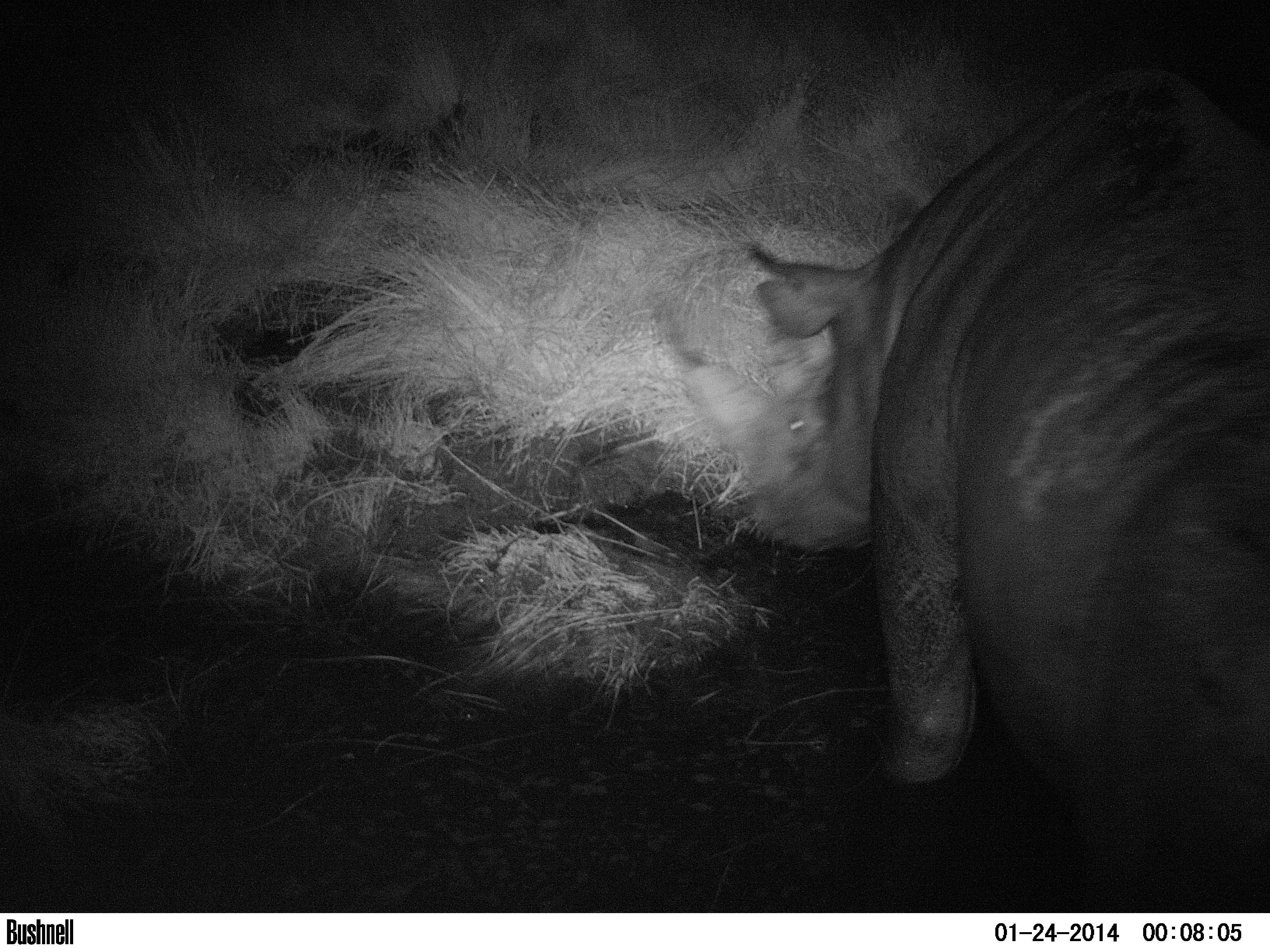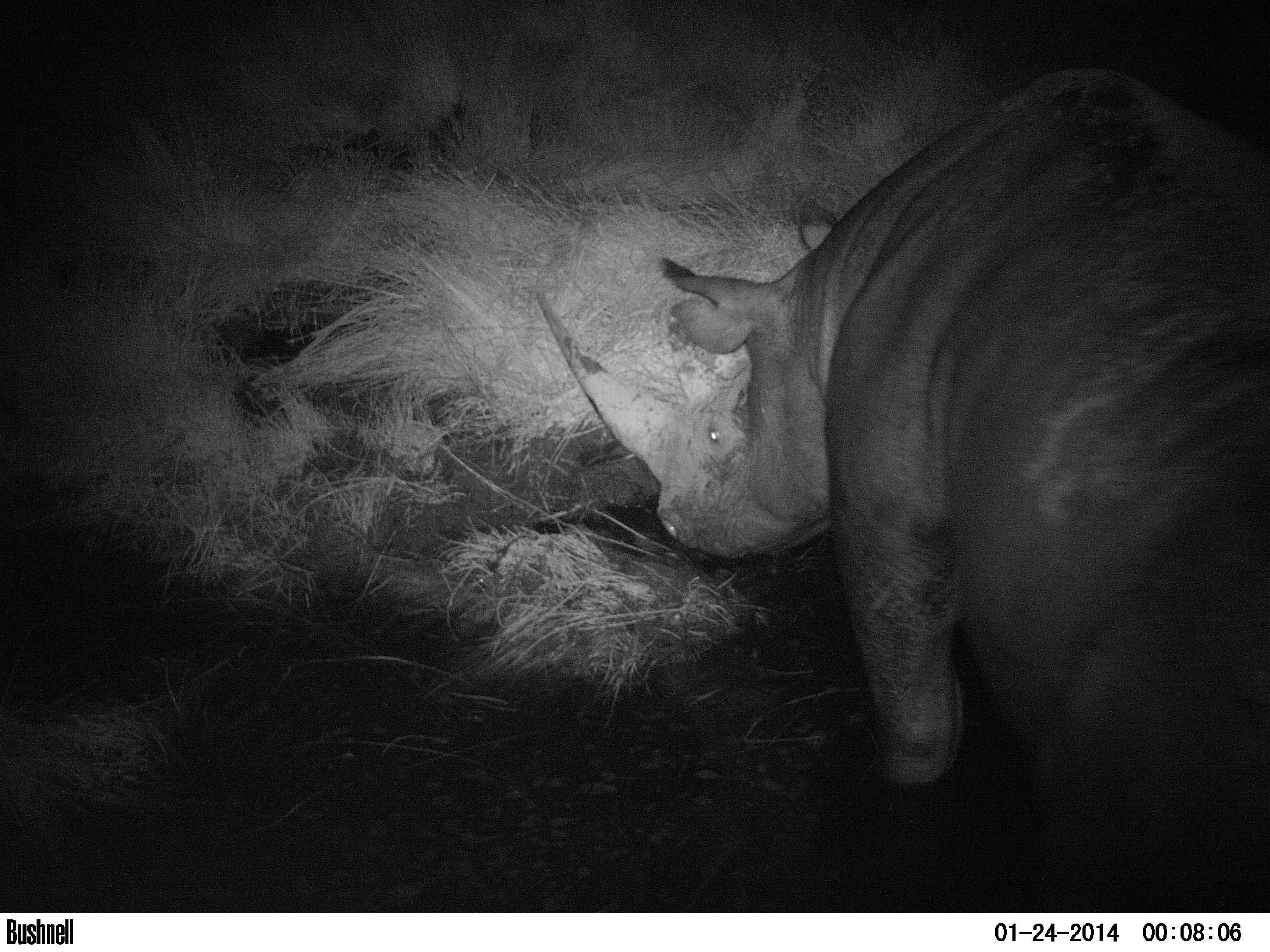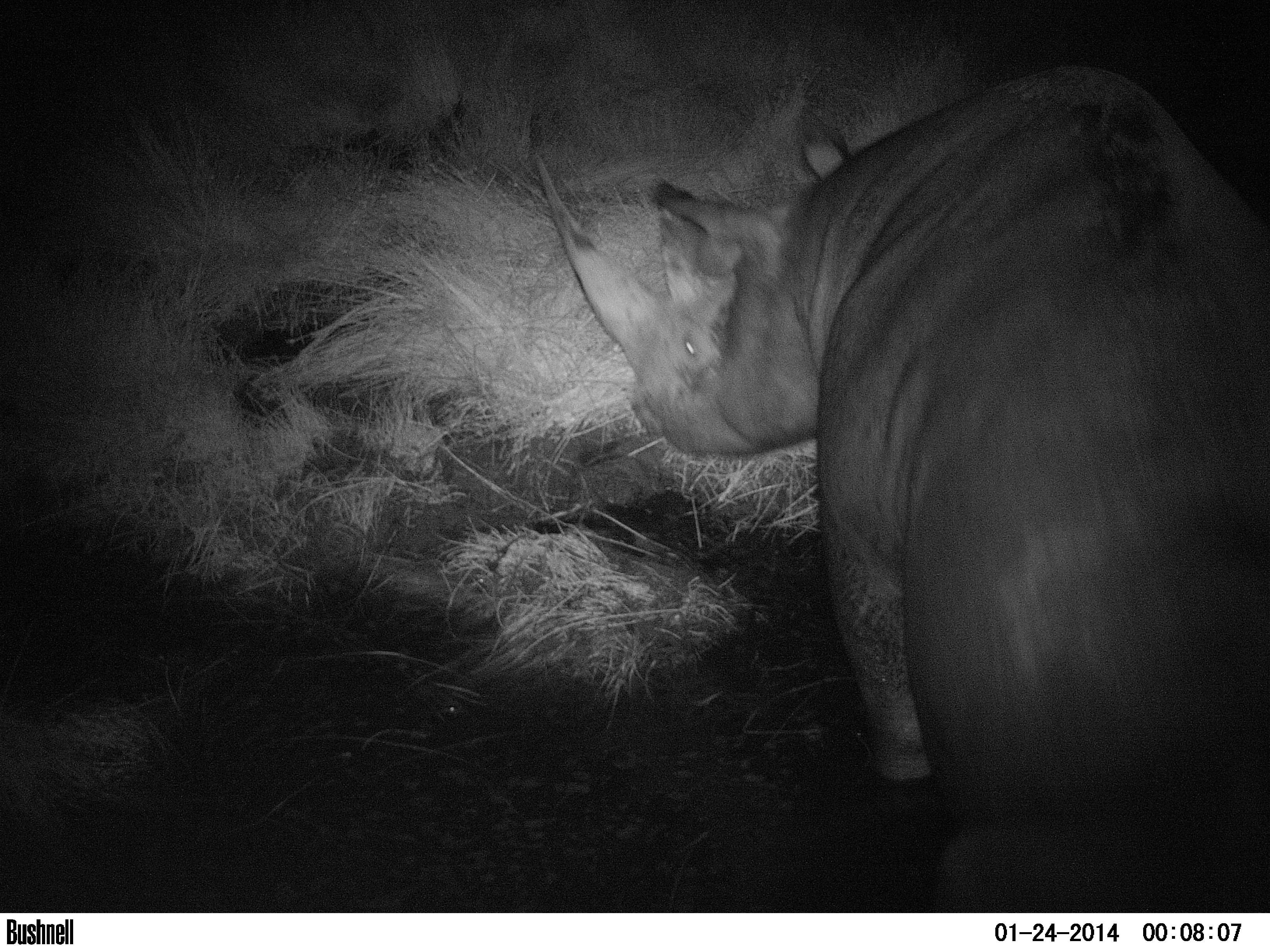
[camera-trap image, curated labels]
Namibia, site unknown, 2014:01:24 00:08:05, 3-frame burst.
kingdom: Animalia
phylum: Chordata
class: Mammalia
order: Perissodactyla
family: Rhinocerotidae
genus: Diceros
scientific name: Diceros bicornis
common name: black rhinoceros